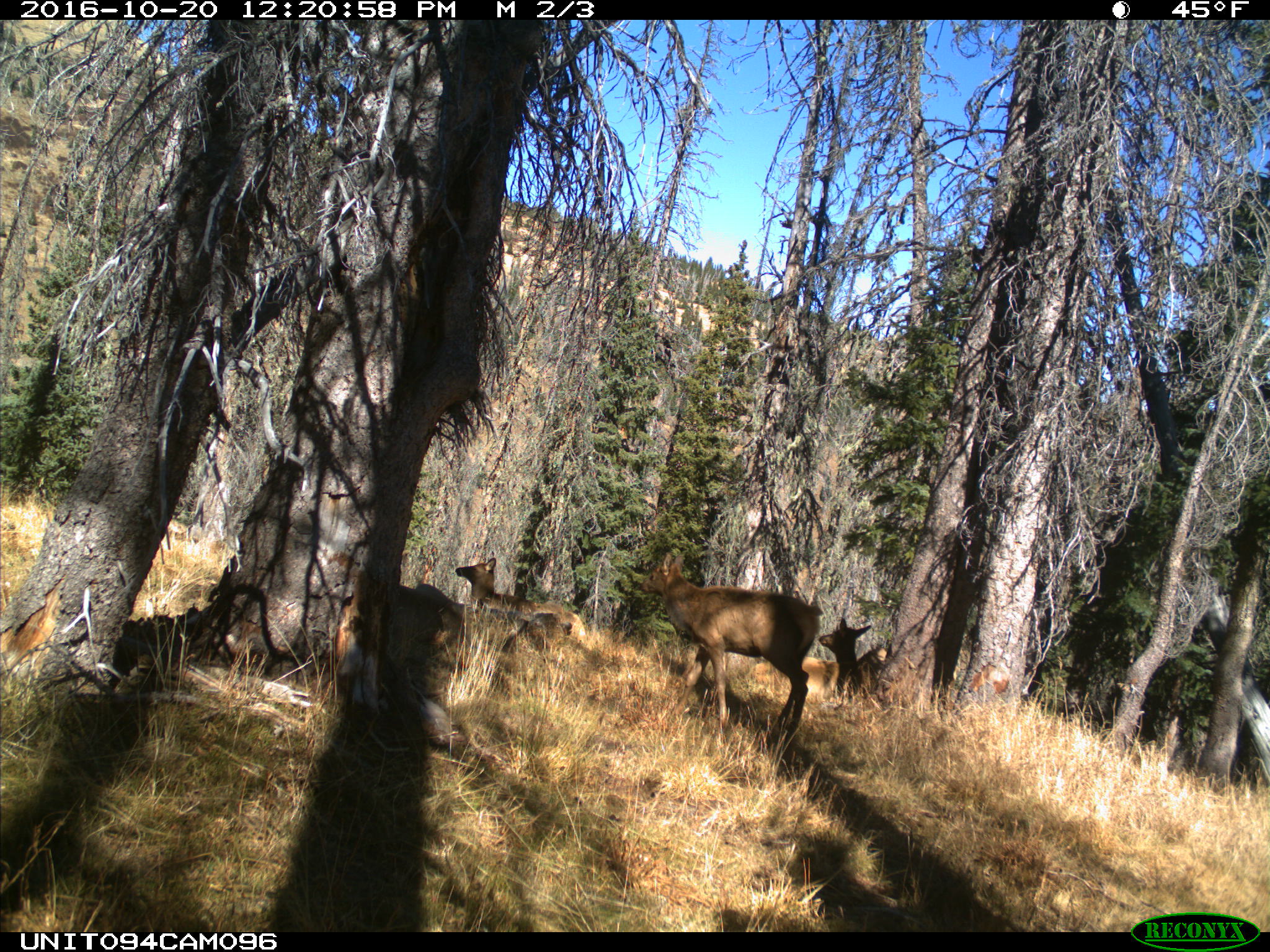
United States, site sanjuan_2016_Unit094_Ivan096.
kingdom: Animalia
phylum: Chordata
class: Mammalia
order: Artiodactyla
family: Cervidae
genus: Cervus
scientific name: Cervus elaphus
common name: red deer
Cervus elaphus (red deer).